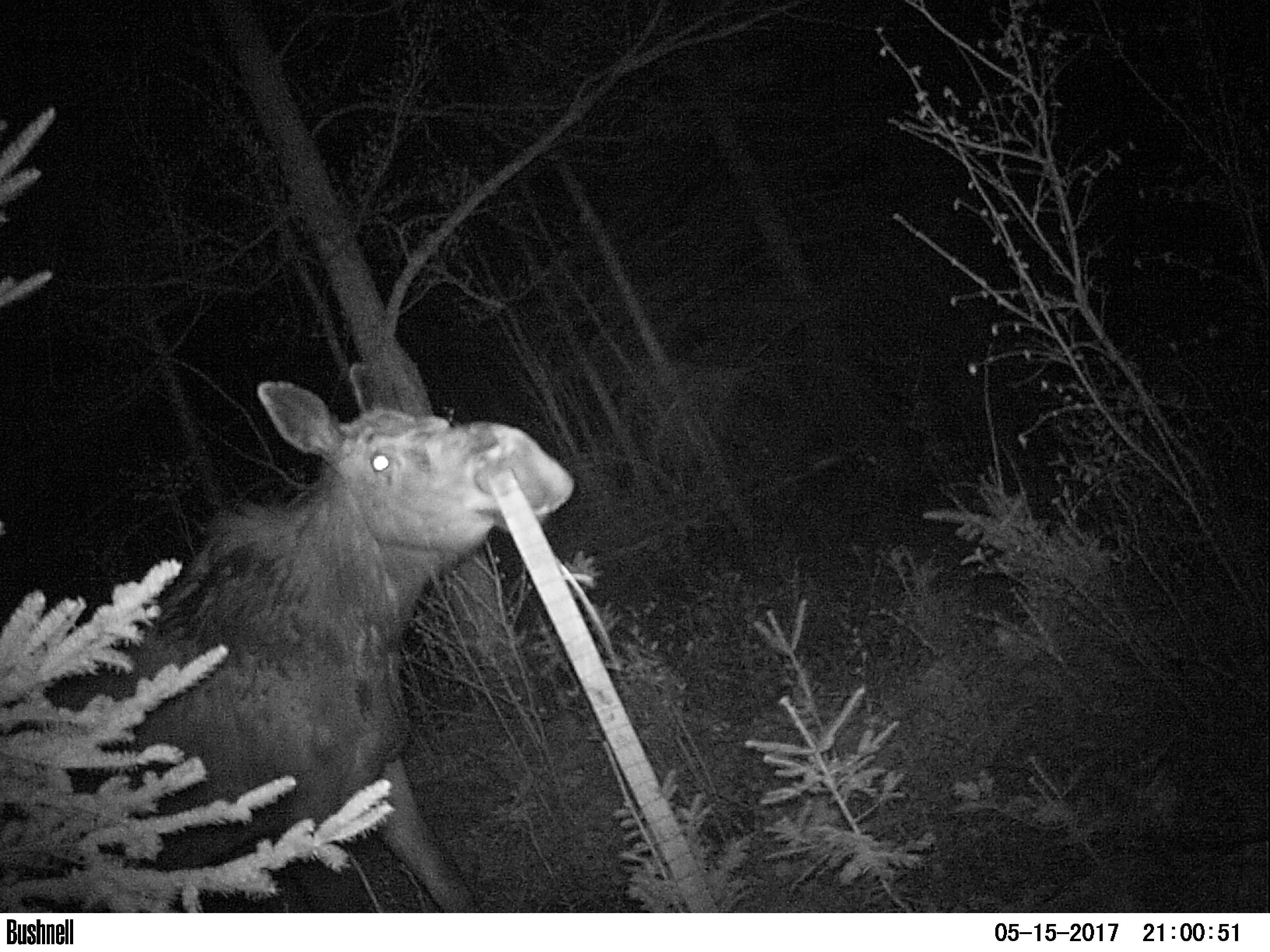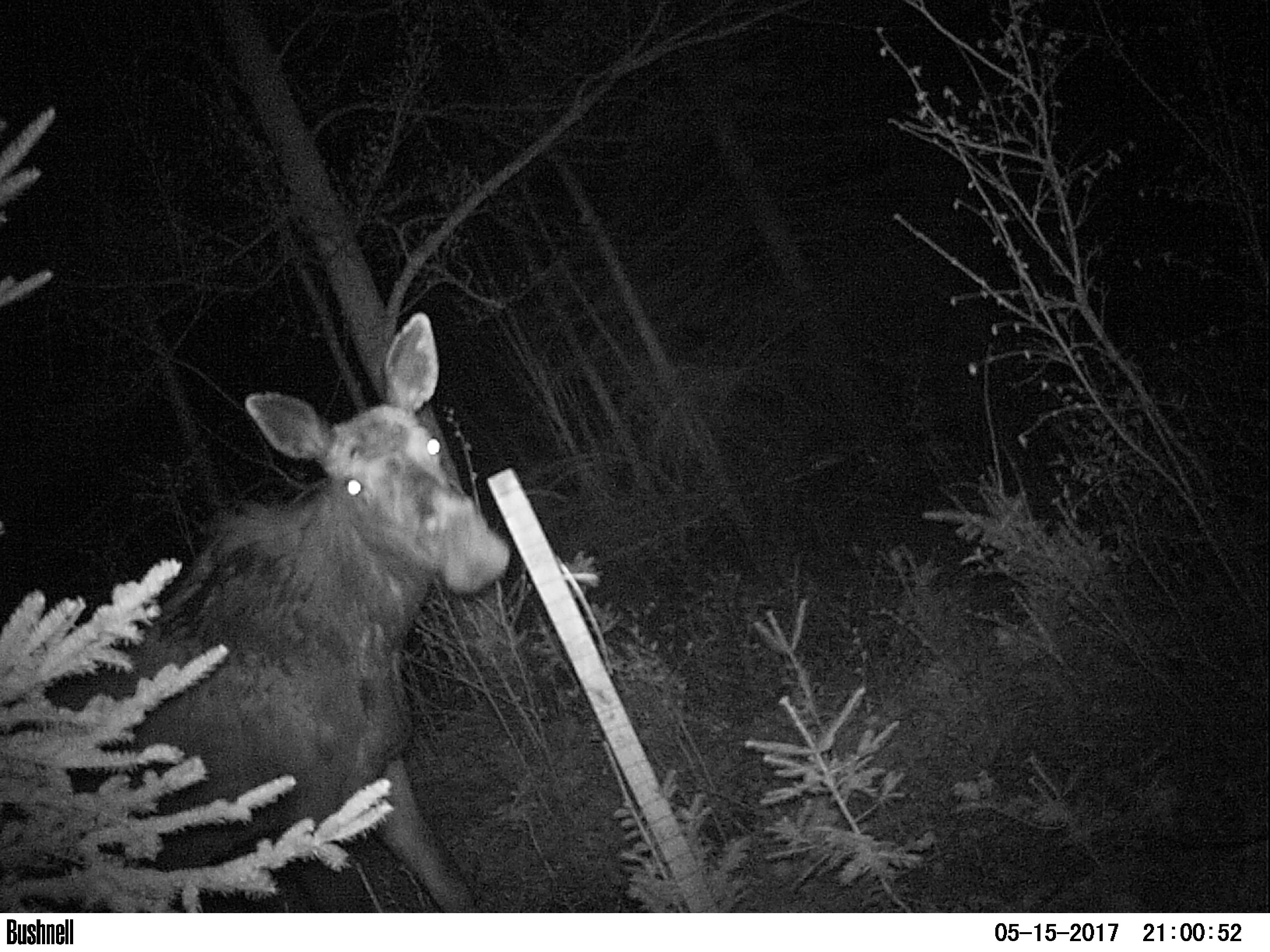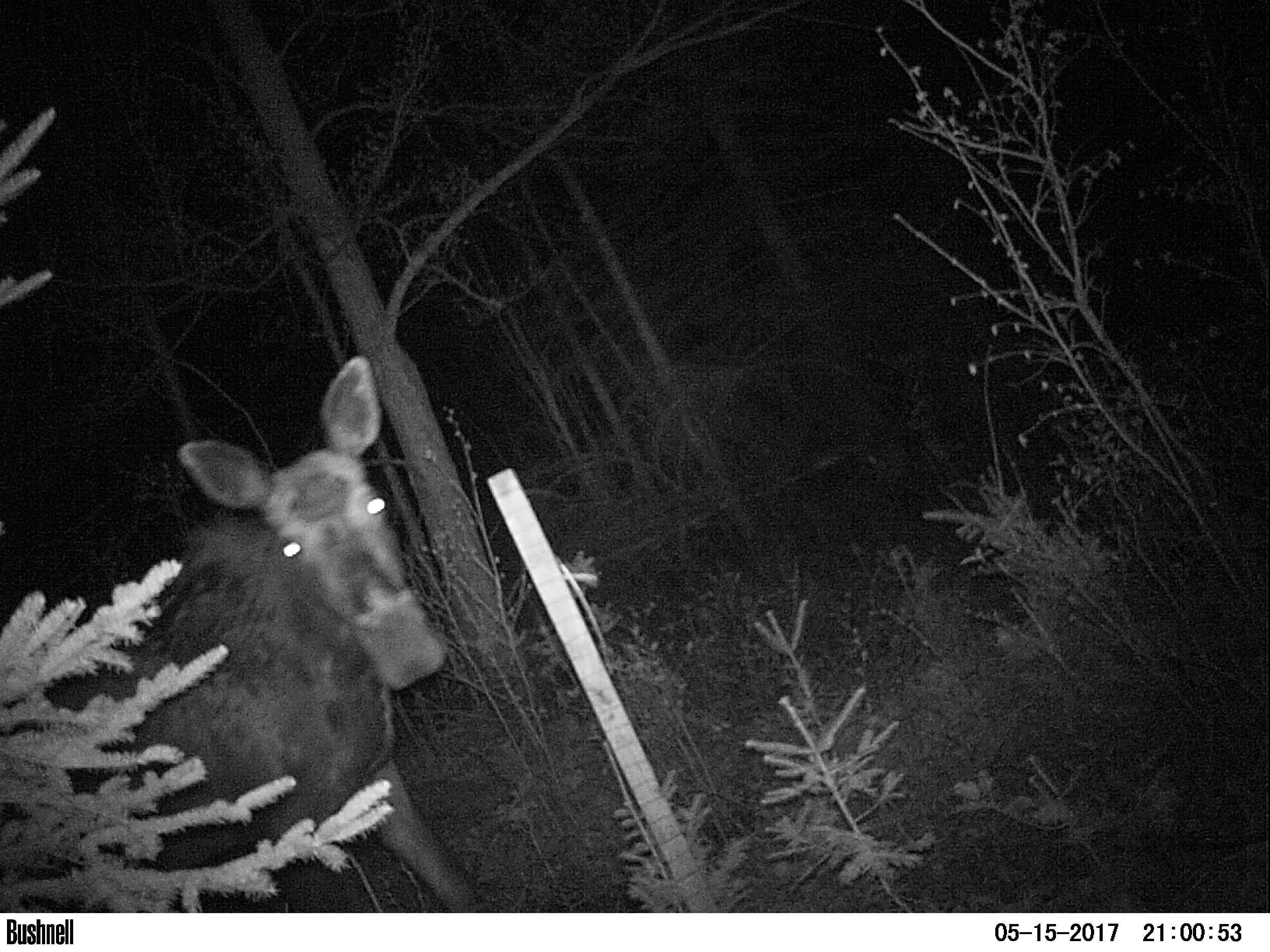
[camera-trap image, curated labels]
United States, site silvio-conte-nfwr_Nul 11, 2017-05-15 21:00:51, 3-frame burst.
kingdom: Animalia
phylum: Chordata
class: Mammalia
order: Artiodactyla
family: Cervidae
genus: Alces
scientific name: Alces alces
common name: moose